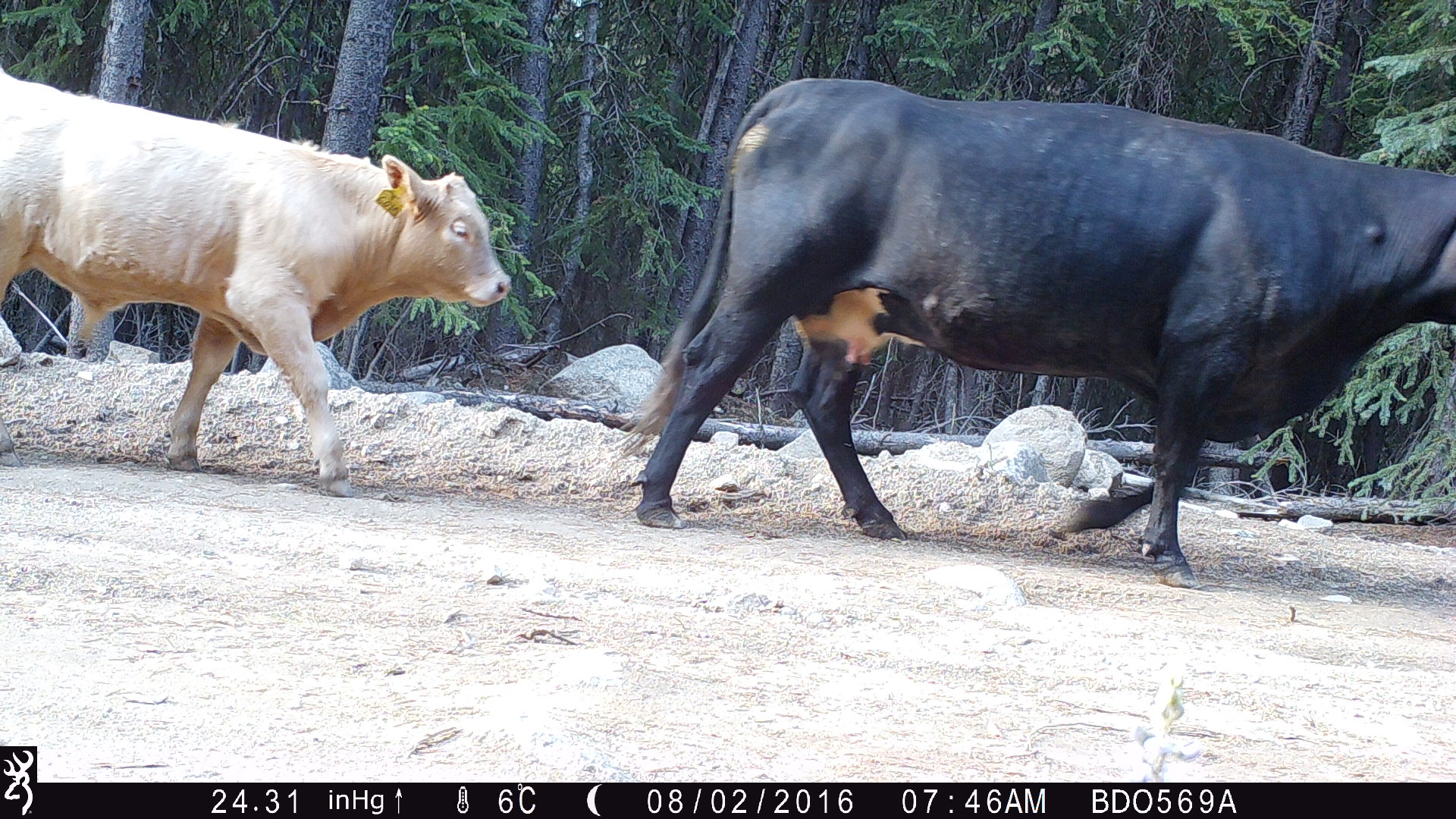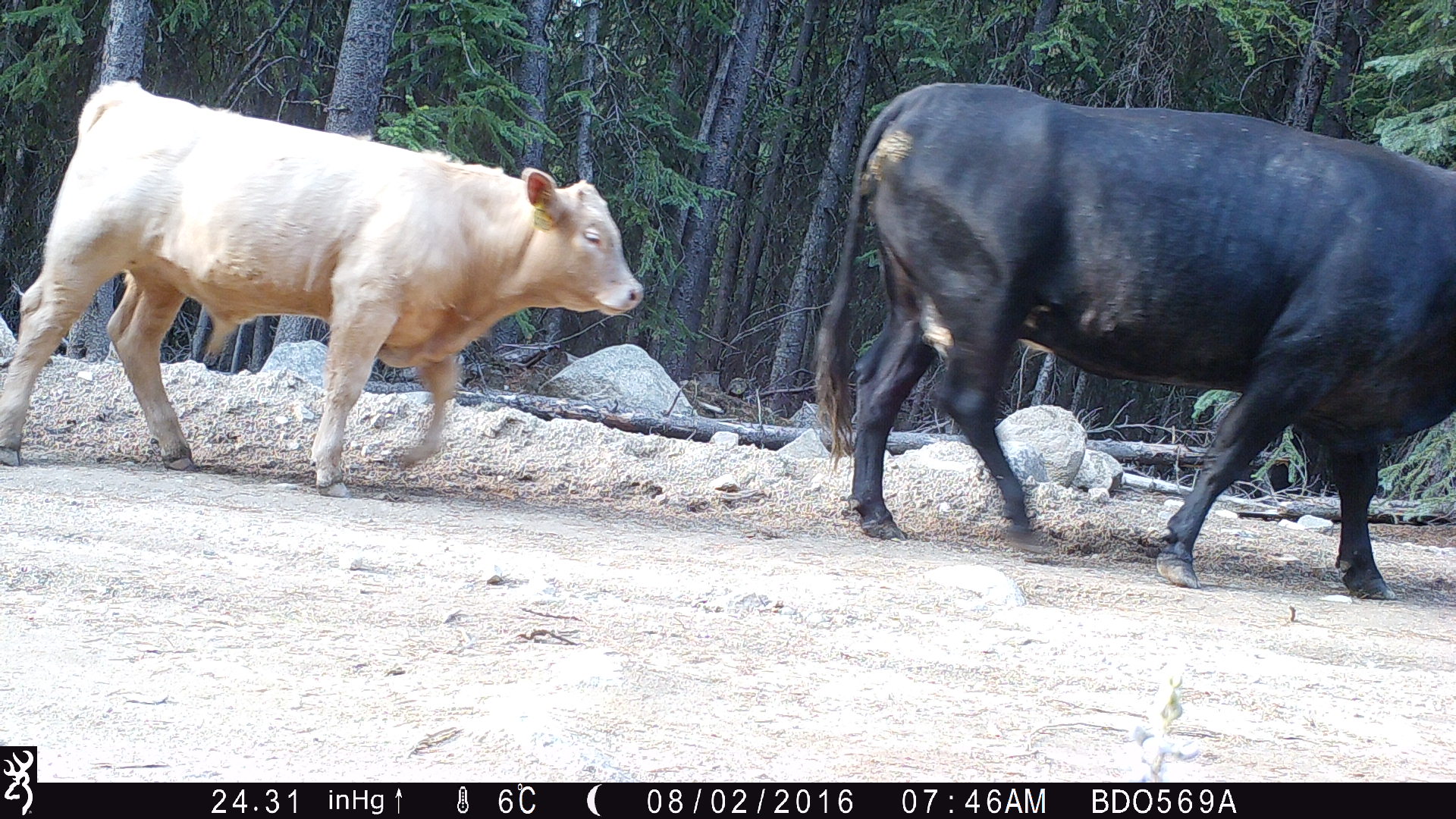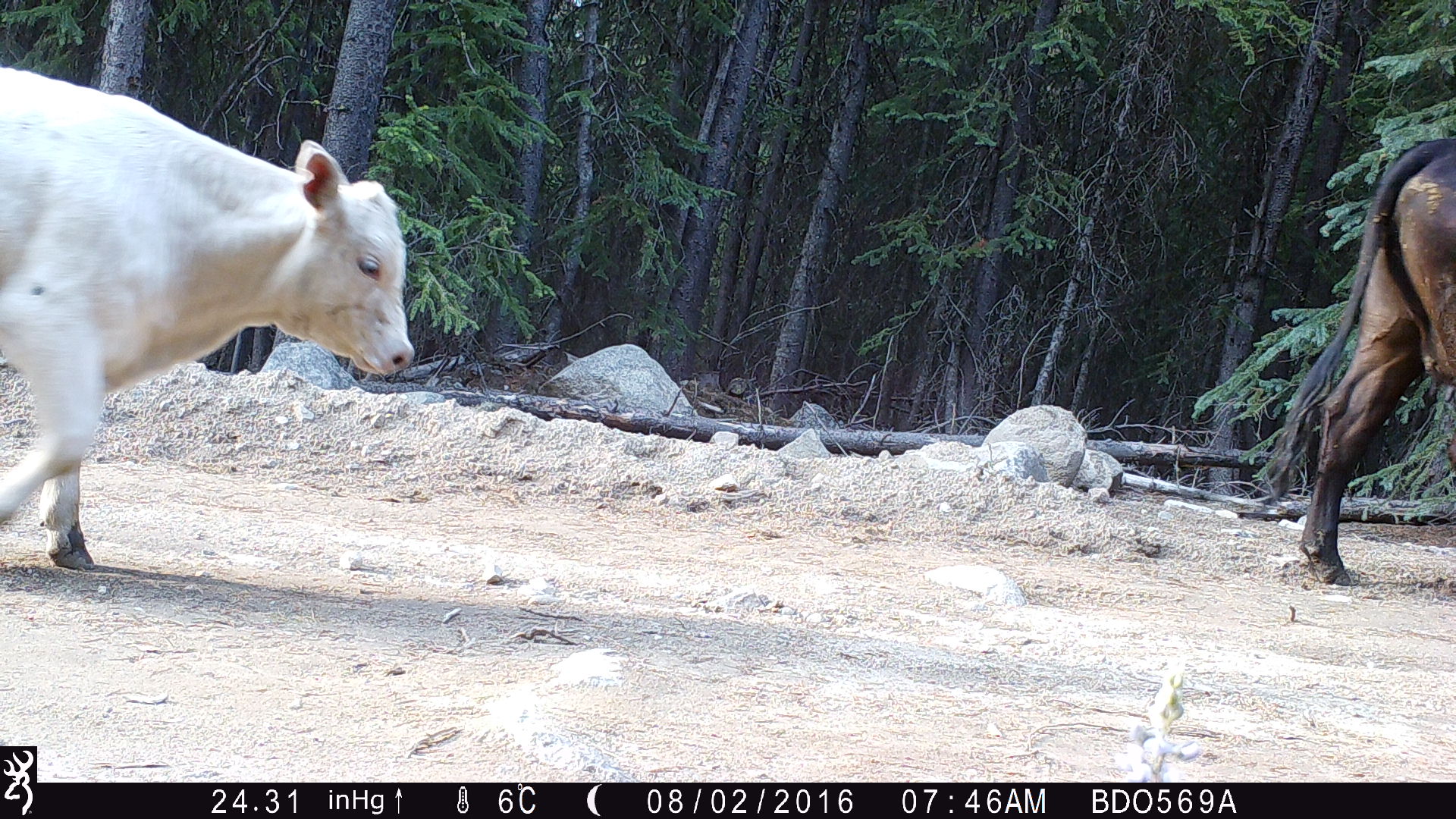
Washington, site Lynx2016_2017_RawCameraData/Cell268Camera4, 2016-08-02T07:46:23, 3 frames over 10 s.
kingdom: Animalia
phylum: Chordata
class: Mammalia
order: Artiodactyla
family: Bovidae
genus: Bos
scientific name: Bos taurus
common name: domestic cattle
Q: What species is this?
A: Domestic cattle (Bos taurus).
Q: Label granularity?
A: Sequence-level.